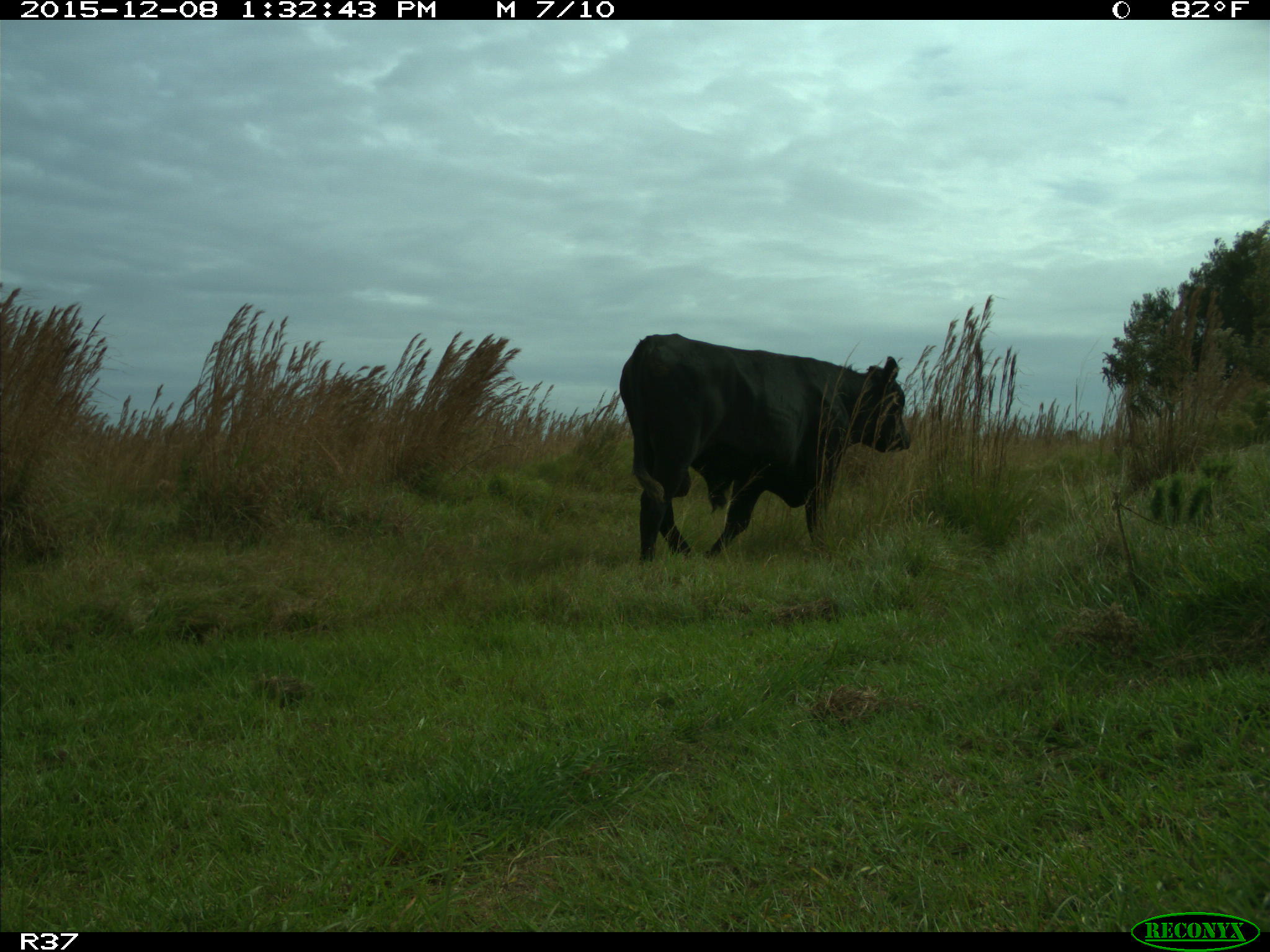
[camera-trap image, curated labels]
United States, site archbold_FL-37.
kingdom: Animalia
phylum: Chordata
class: Mammalia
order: Artiodactyla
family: Bovidae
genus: Bos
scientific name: Bos taurus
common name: domestic cow